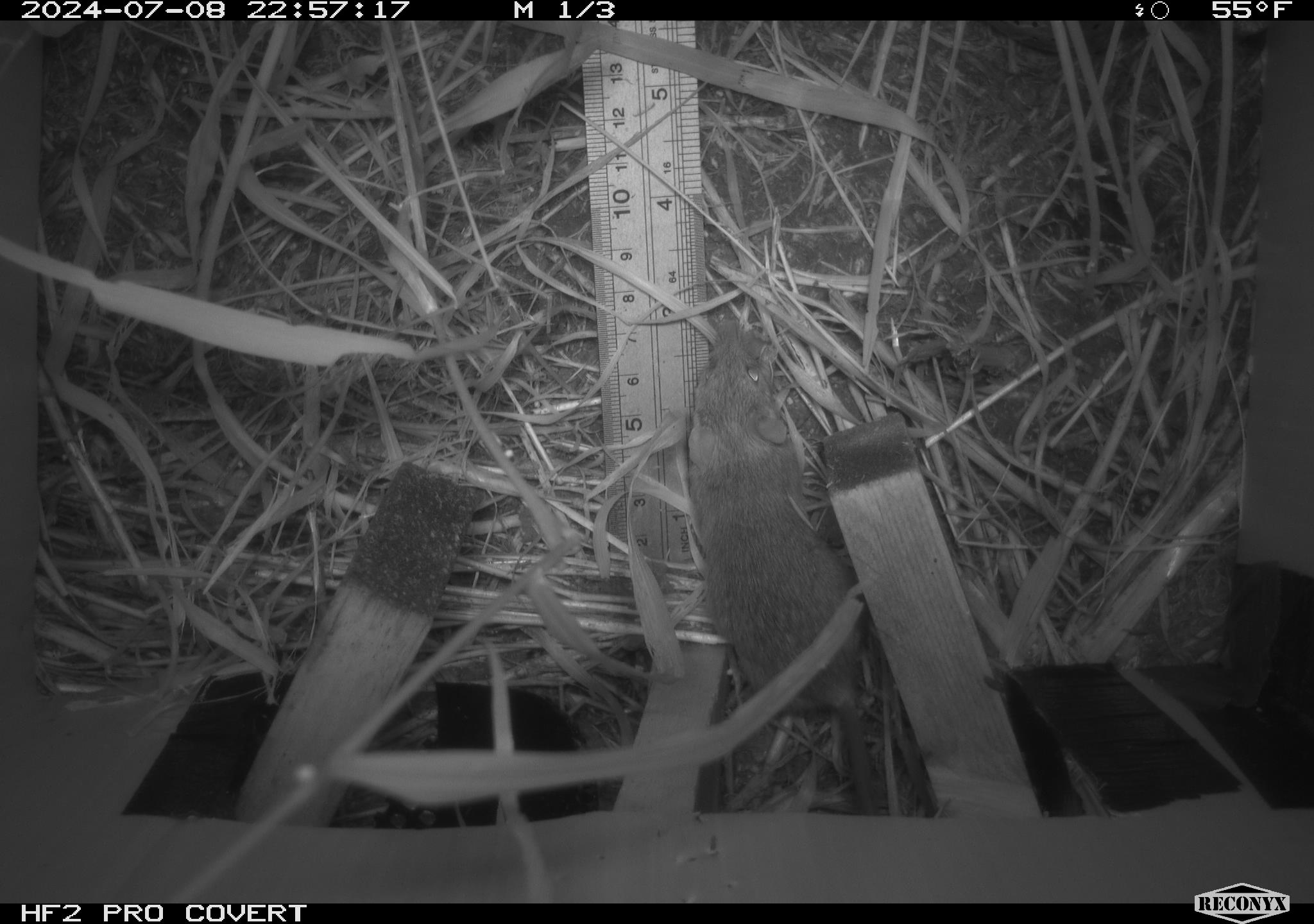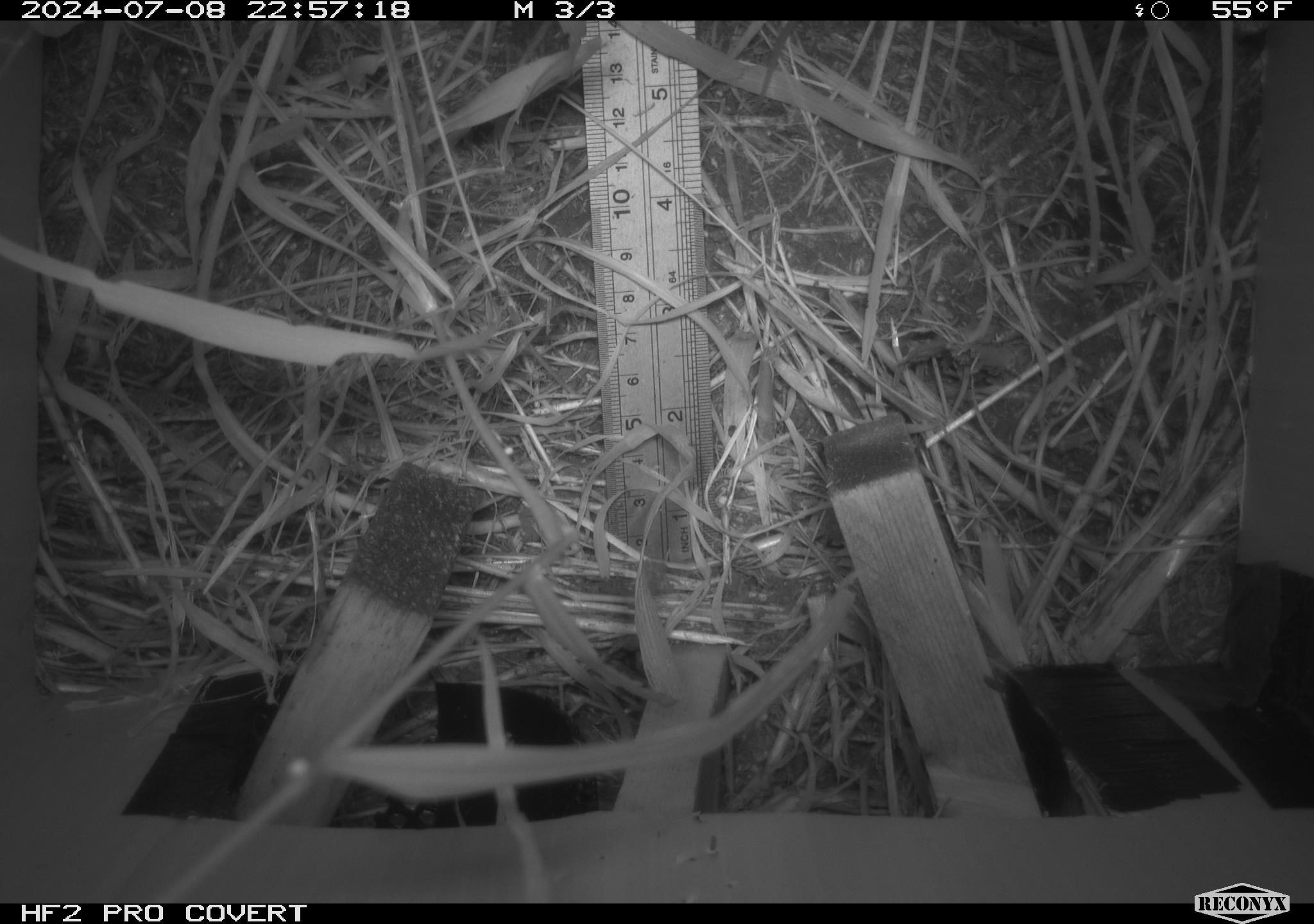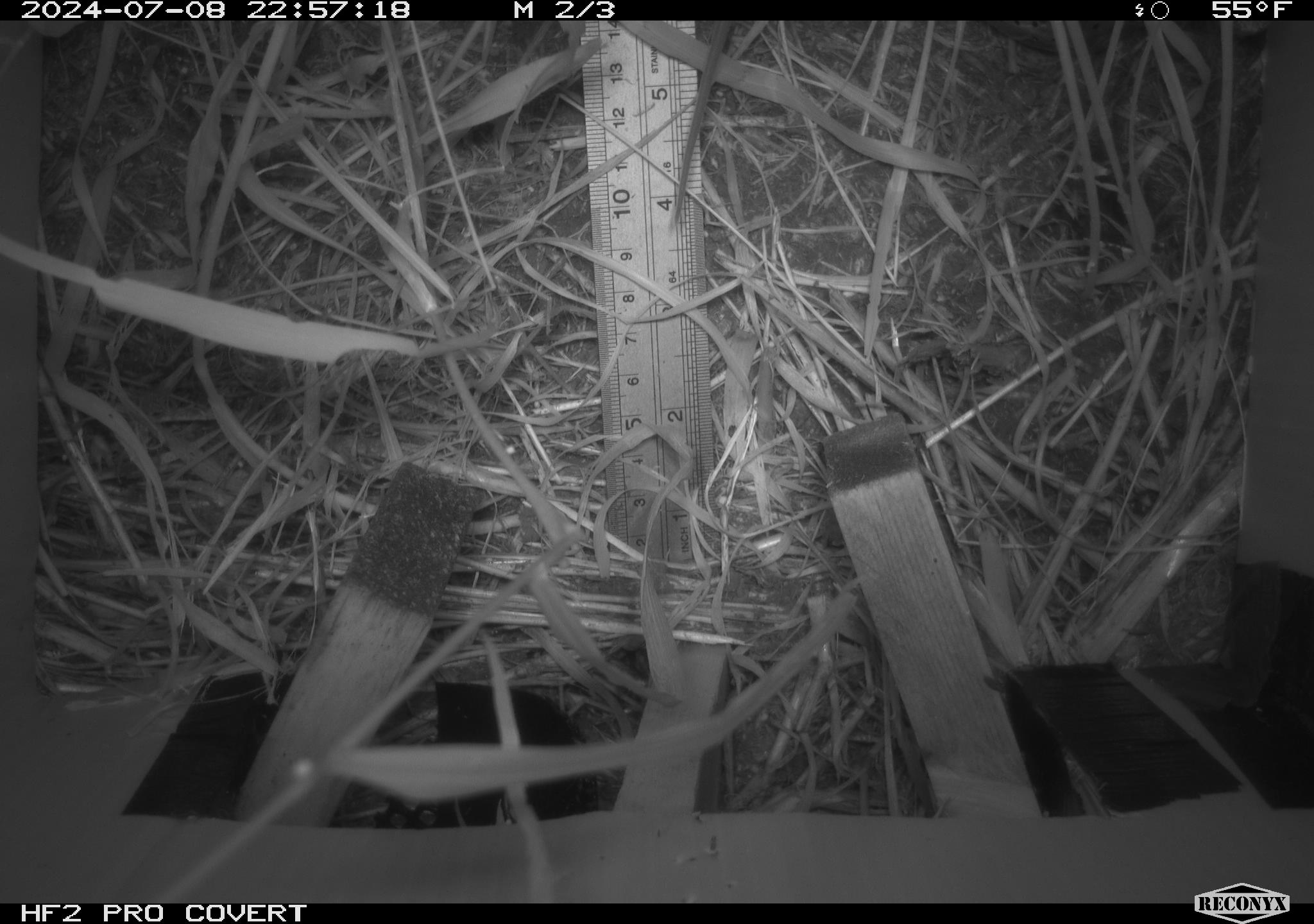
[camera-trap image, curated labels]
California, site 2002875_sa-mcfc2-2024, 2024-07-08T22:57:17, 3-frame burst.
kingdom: Animalia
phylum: Chordata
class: Mammalia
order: Rodentia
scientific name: Rodentia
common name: rodent